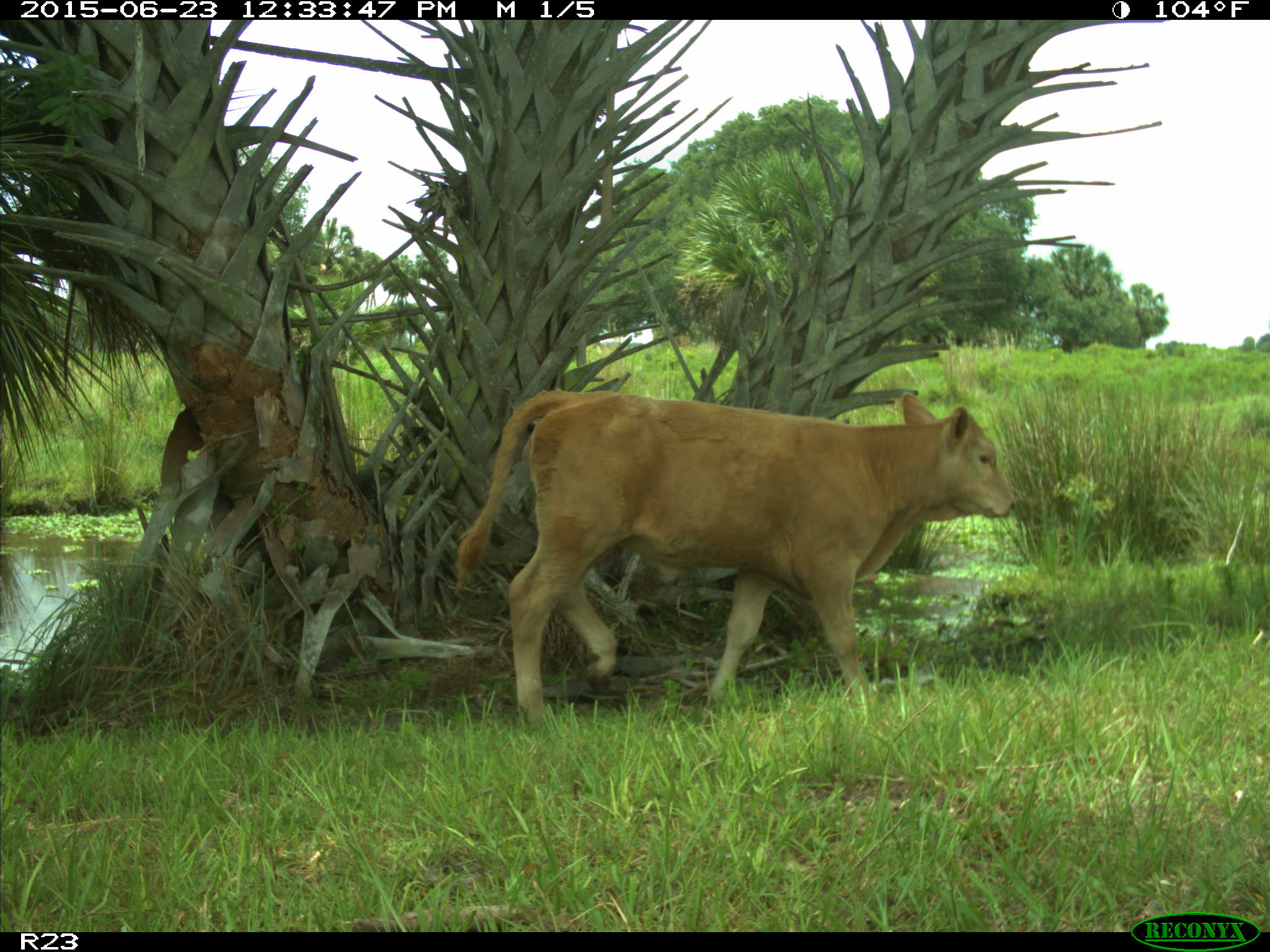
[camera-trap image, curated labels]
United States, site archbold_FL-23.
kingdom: Animalia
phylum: Chordata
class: Mammalia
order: Artiodactyla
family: Bovidae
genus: Bos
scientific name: Bos taurus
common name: domestic cow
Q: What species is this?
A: Bos taurus (domestic cow).